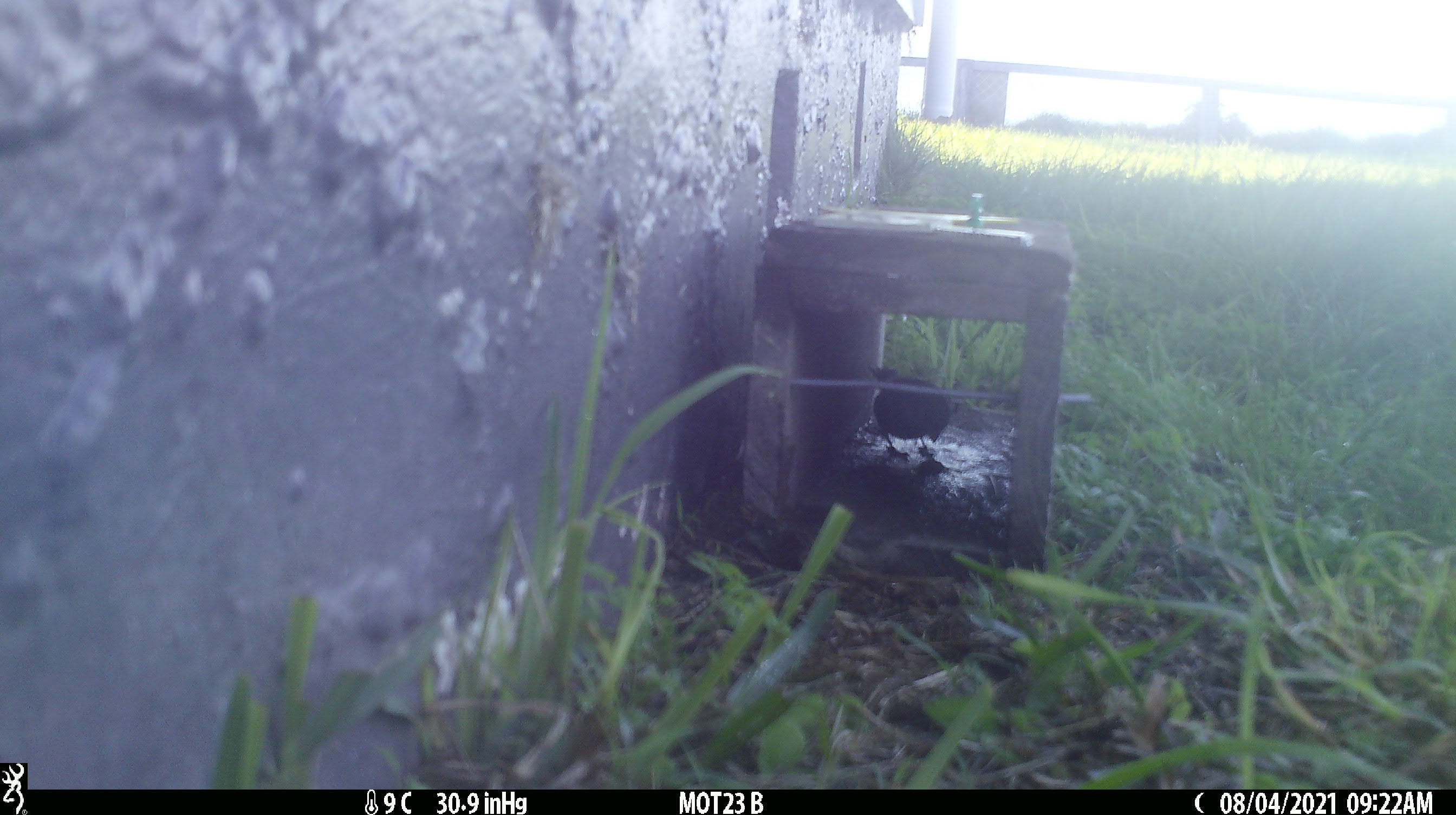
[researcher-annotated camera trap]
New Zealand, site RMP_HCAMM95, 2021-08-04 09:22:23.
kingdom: Animalia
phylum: Chordata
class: Aves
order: Passeriformes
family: Passeridae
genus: Passer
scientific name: Passer domesticus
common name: house sparrow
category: sparrow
Sparrow (house sparrow) (Passer domesticus).